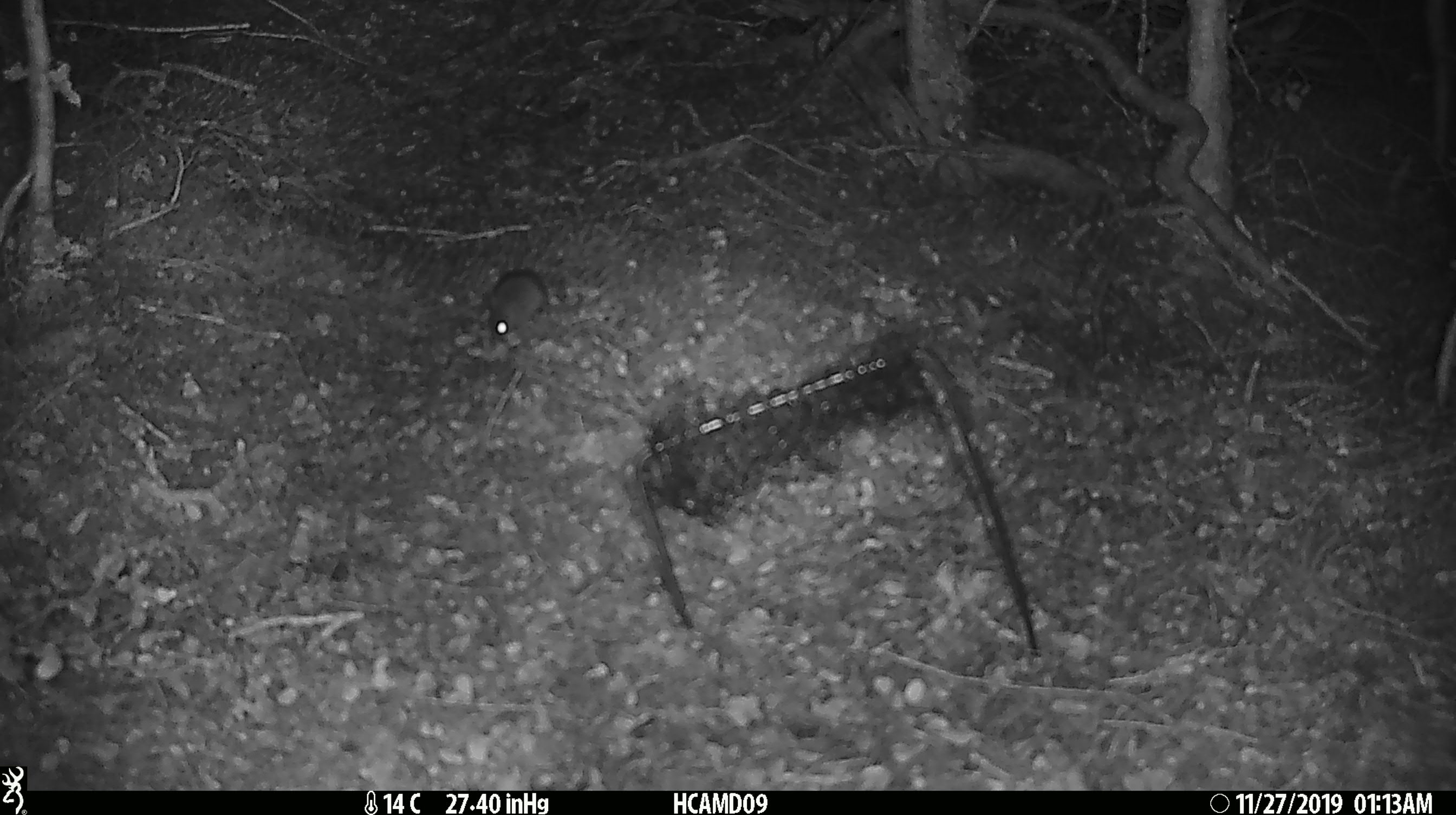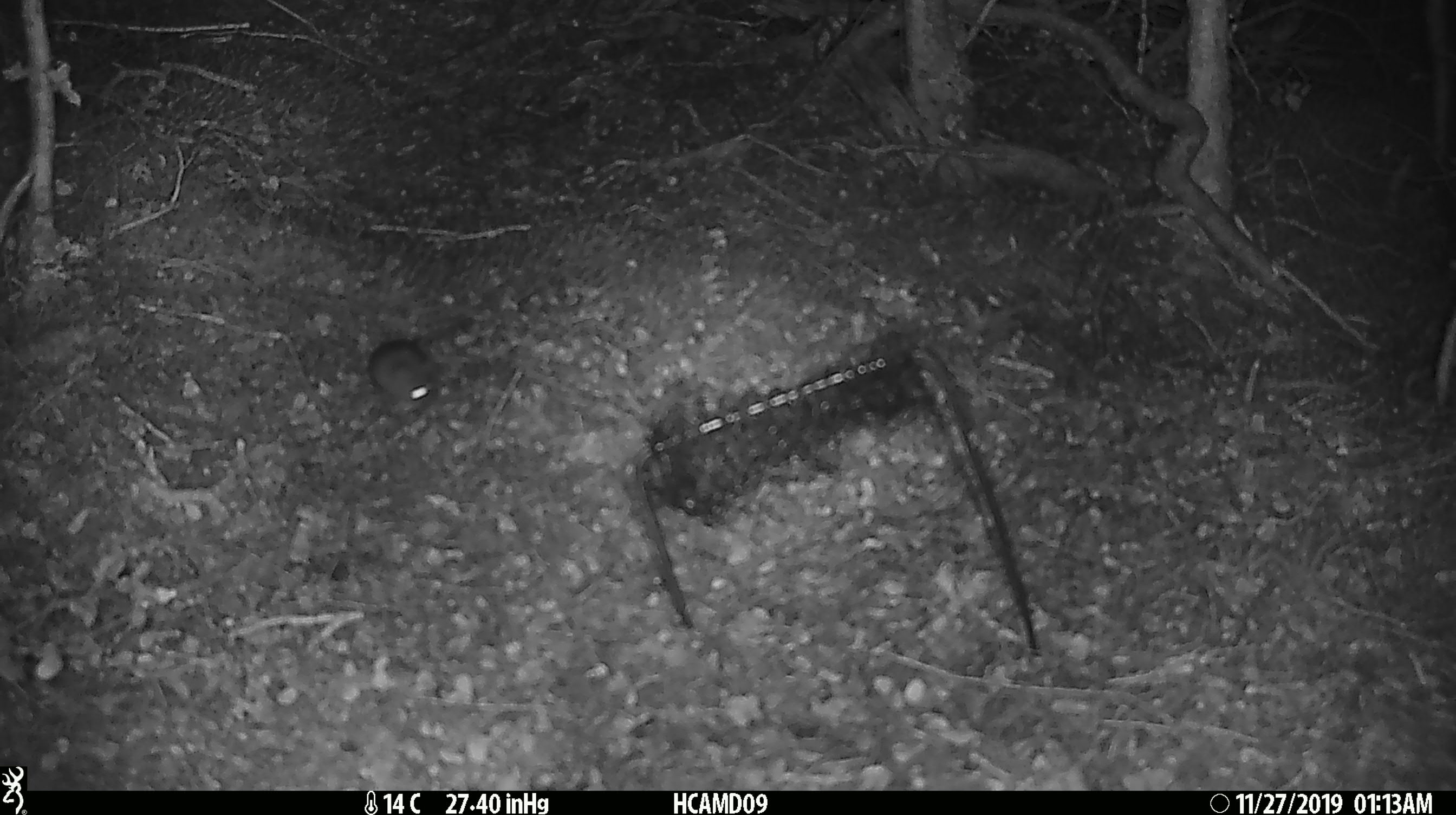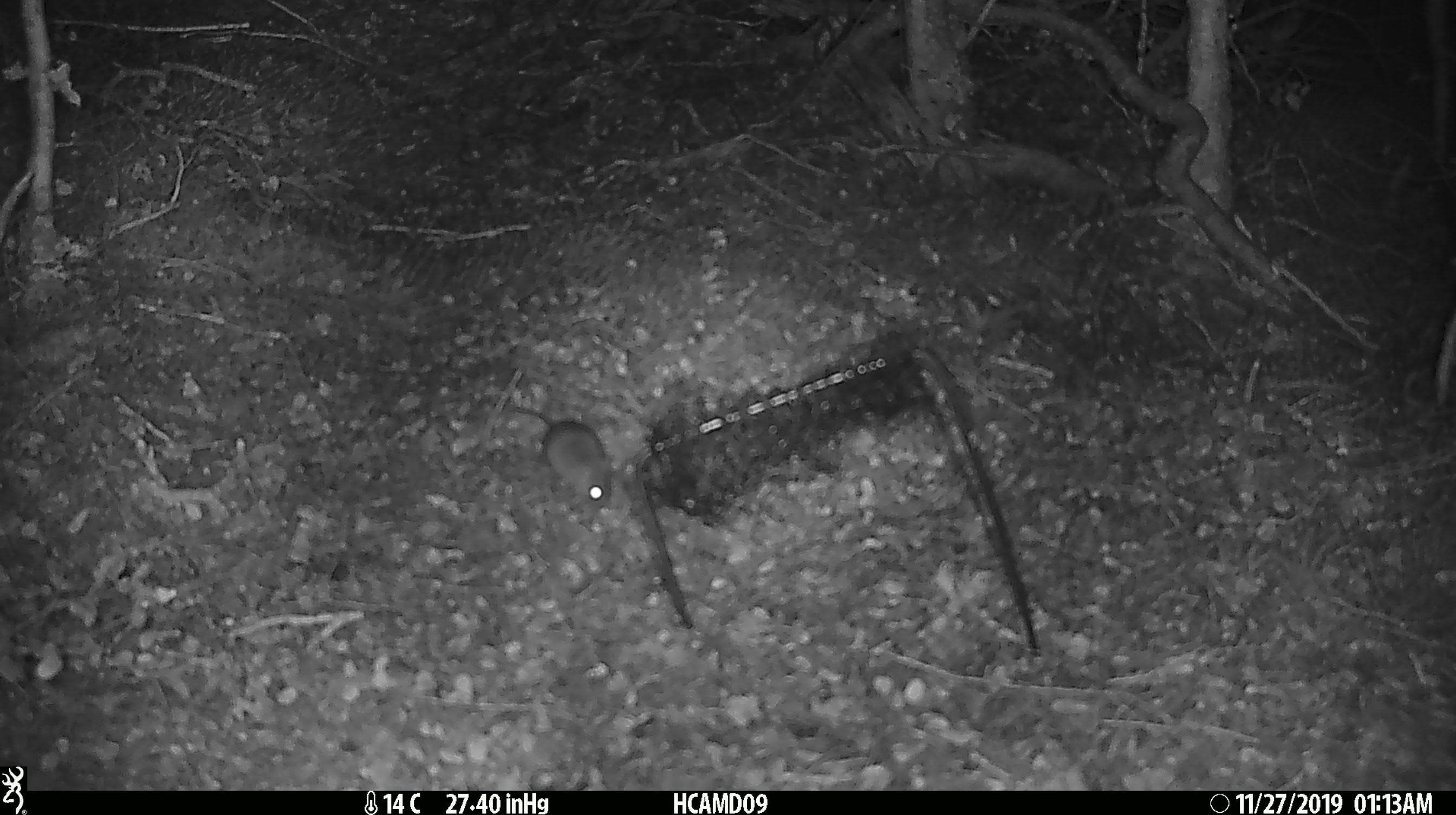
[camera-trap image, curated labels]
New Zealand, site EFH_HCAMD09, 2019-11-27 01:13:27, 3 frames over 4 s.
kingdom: Animalia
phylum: Chordata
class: Mammalia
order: Rodentia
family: Muridae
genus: Mus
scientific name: Mus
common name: mouse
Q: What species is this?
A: Mouse (Mus).